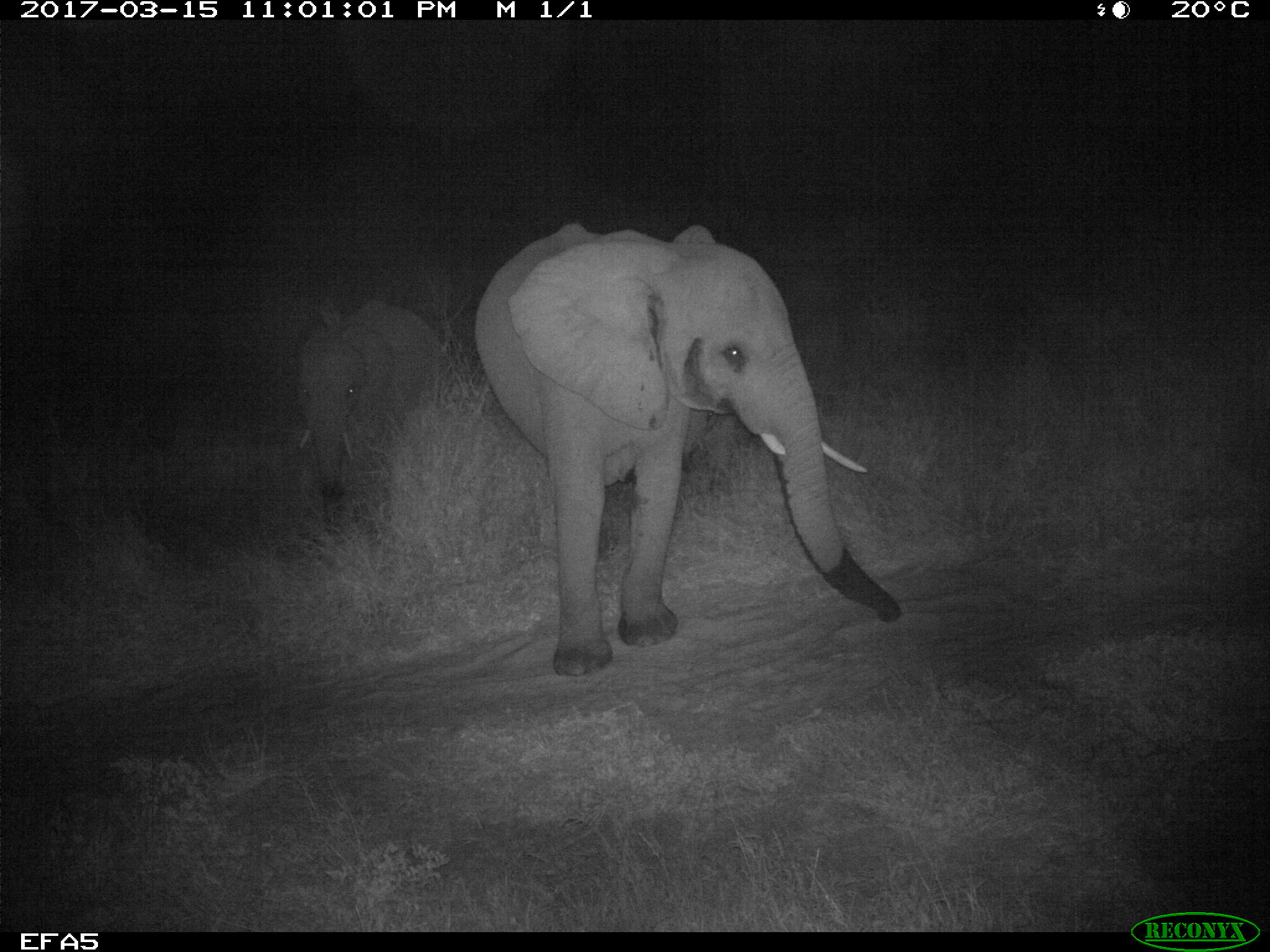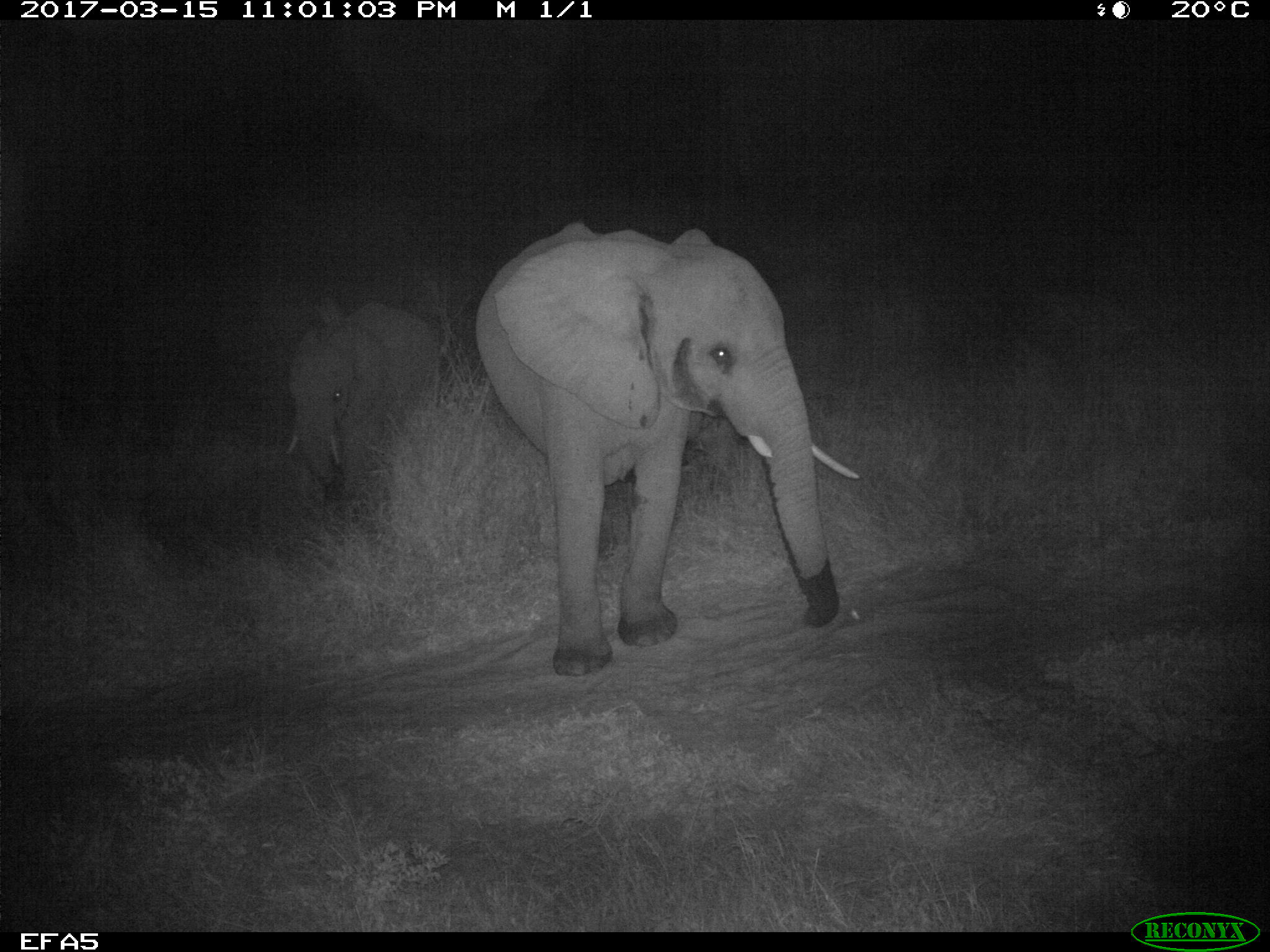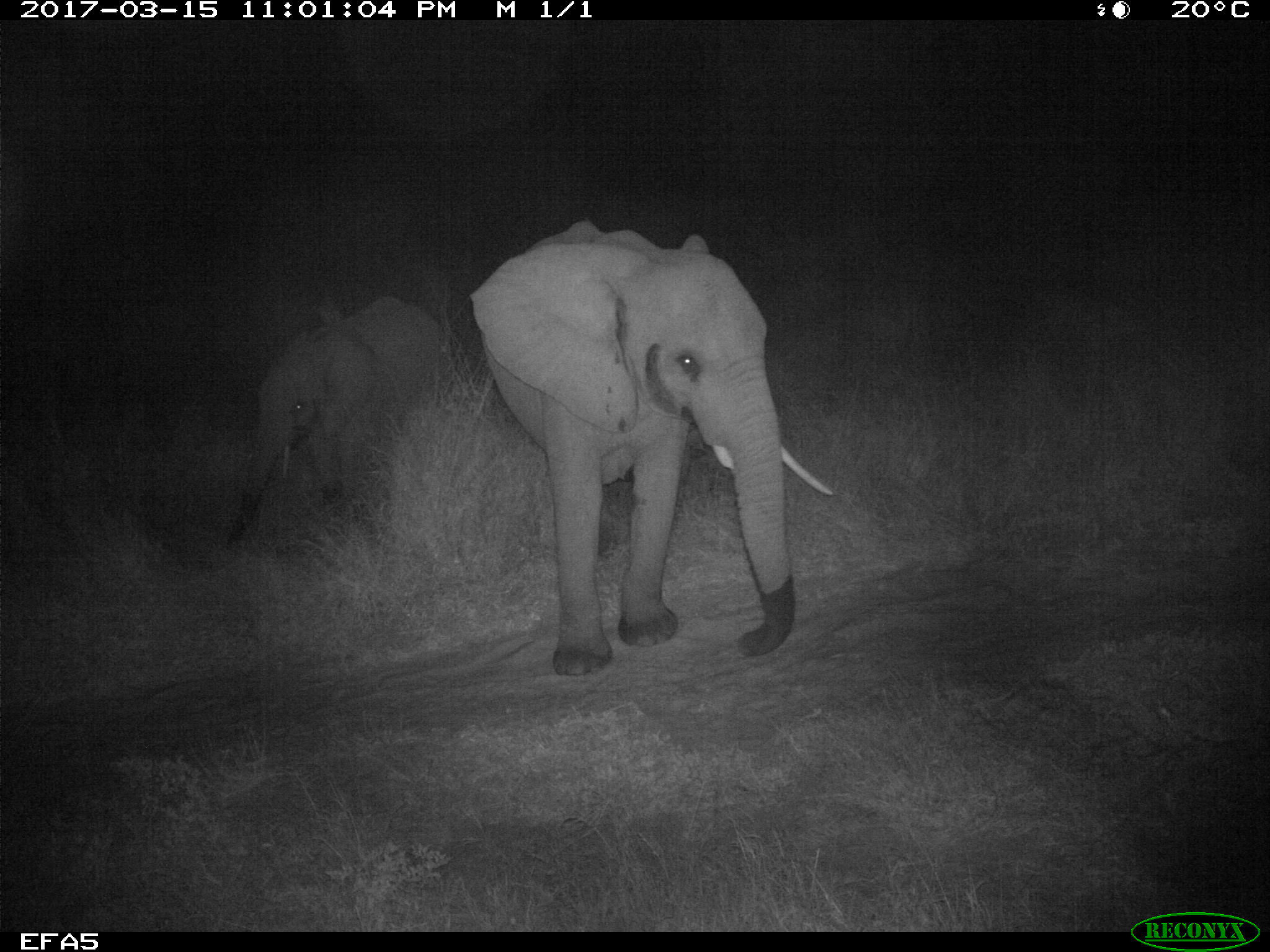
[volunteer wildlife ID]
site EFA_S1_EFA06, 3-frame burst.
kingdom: Animalia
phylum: Chordata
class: Mammalia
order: Proboscidea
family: Elephantidae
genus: Loxodonta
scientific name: Loxodonta africana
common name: african bush elephant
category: elephant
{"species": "elephant (african bush elephant) (Loxodonta africana)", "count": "2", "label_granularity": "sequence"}